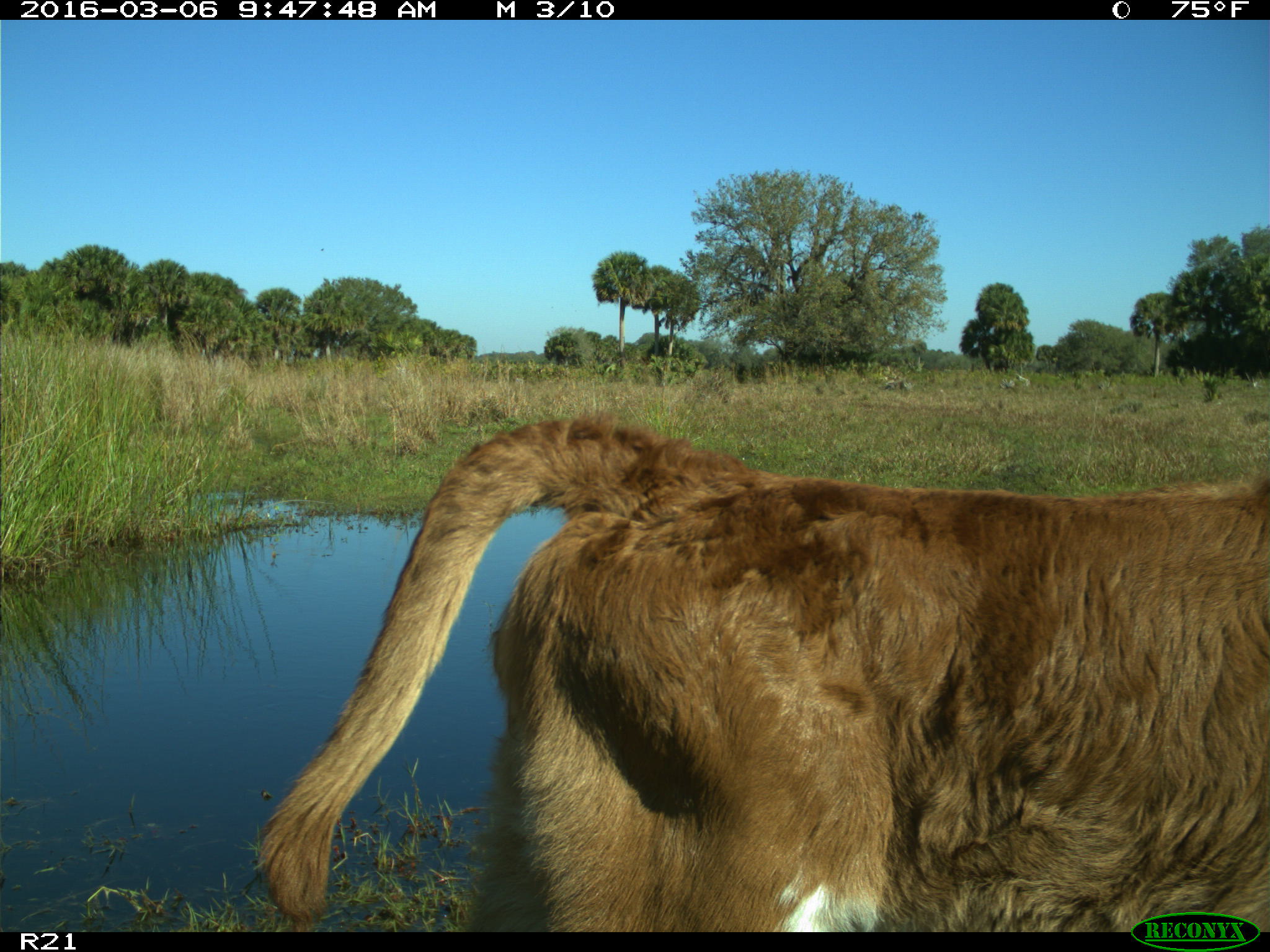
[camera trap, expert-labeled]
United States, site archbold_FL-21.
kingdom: Animalia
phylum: Chordata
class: Mammalia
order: Artiodactyla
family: Bovidae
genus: Bos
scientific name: Bos taurus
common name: domestic cow